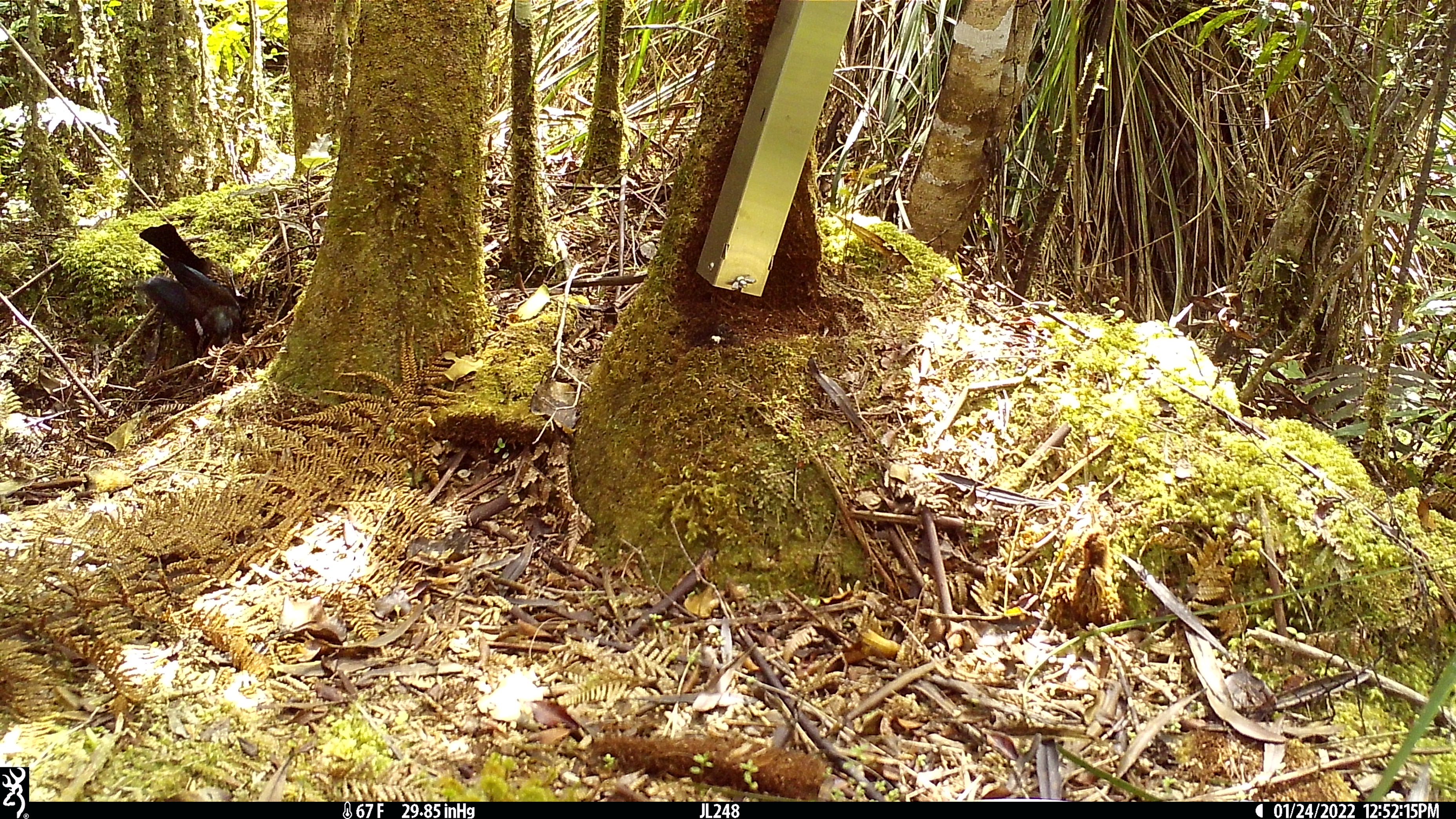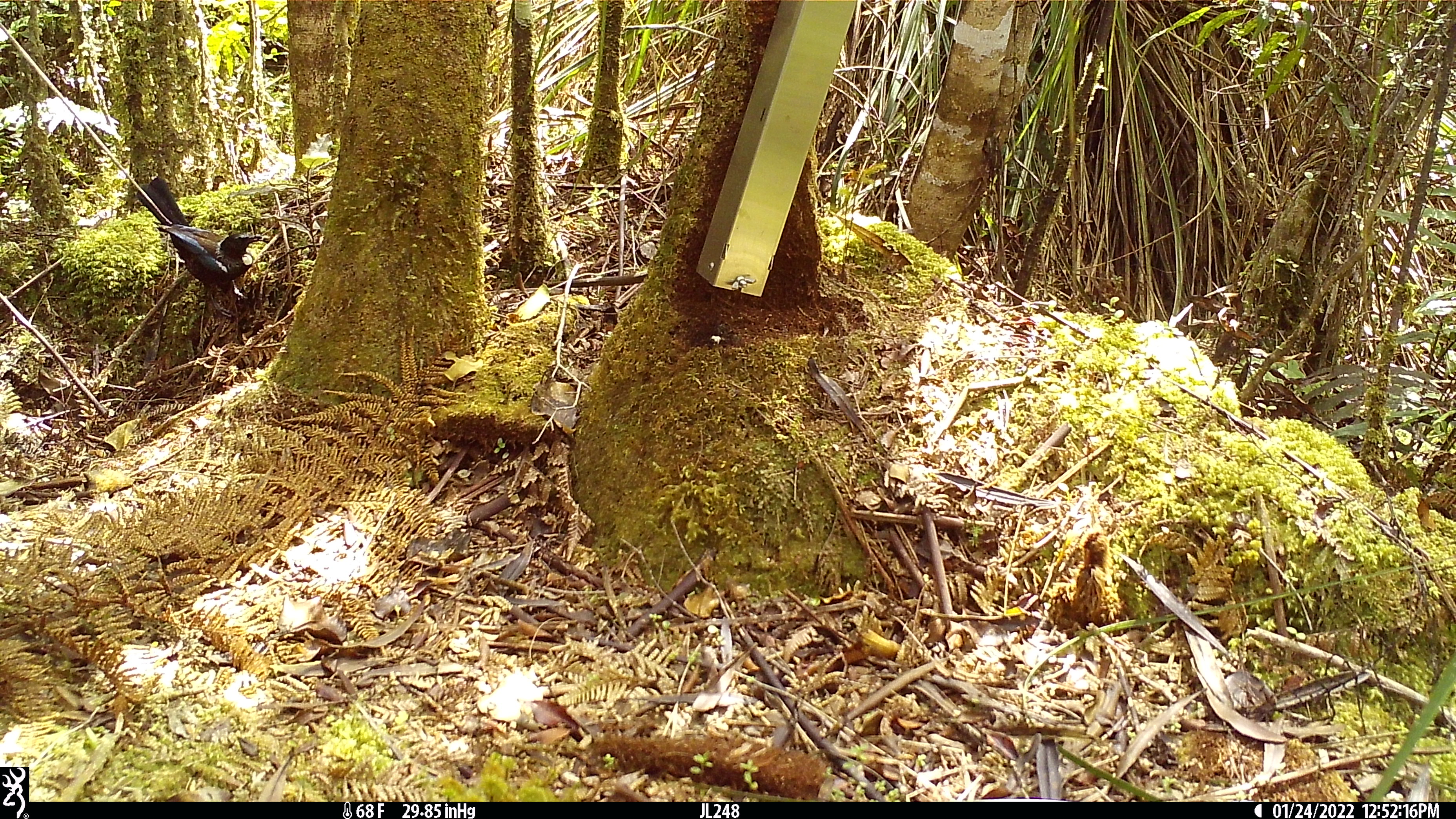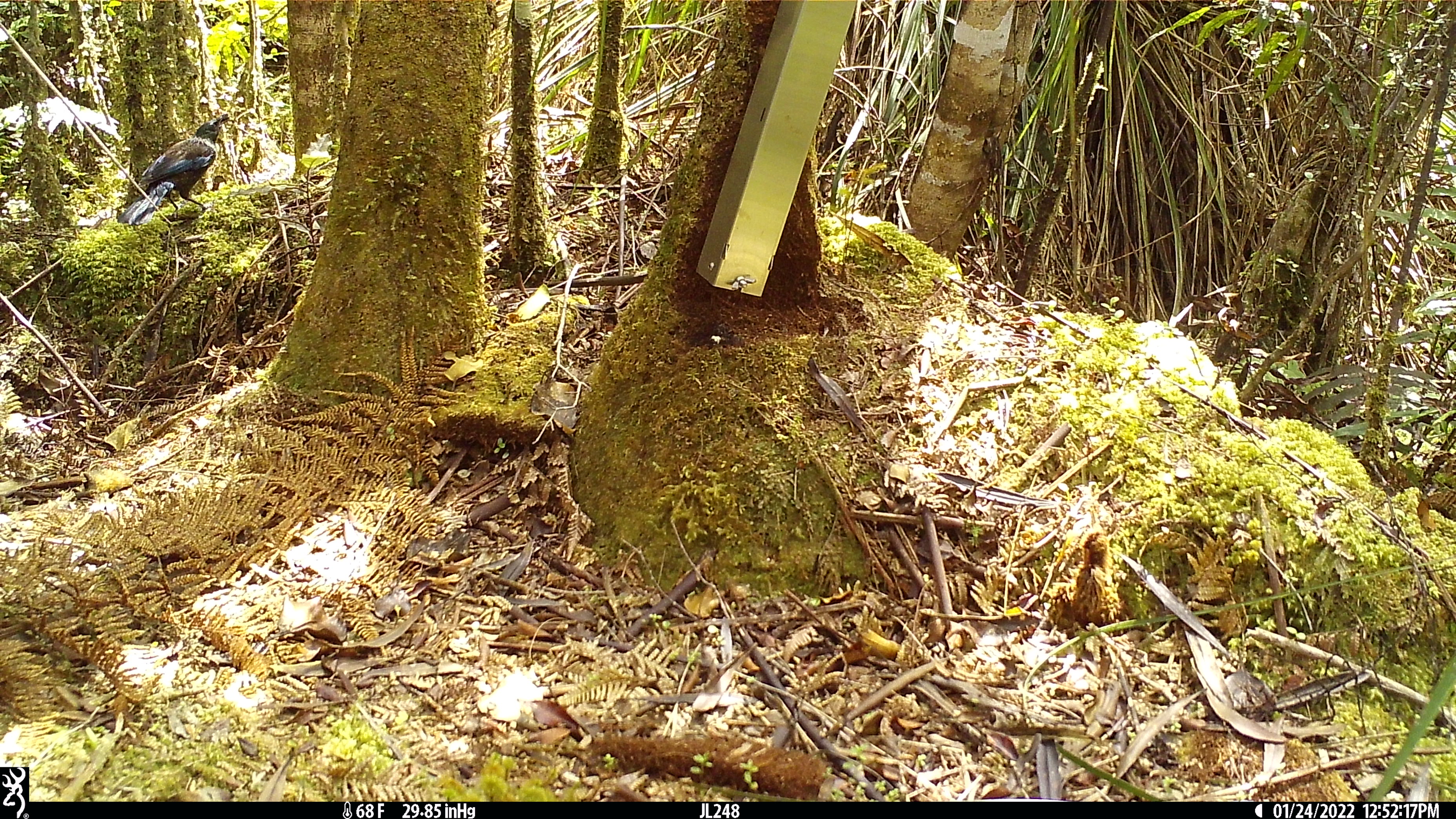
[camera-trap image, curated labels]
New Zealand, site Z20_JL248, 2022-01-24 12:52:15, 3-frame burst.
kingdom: Animalia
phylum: Chordata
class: Aves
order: Passeriformes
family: Meliphagidae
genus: Prosthemadera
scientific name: Prosthemadera novaeseelandiae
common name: tui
Tui (Prosthemadera novaeseelandiae).